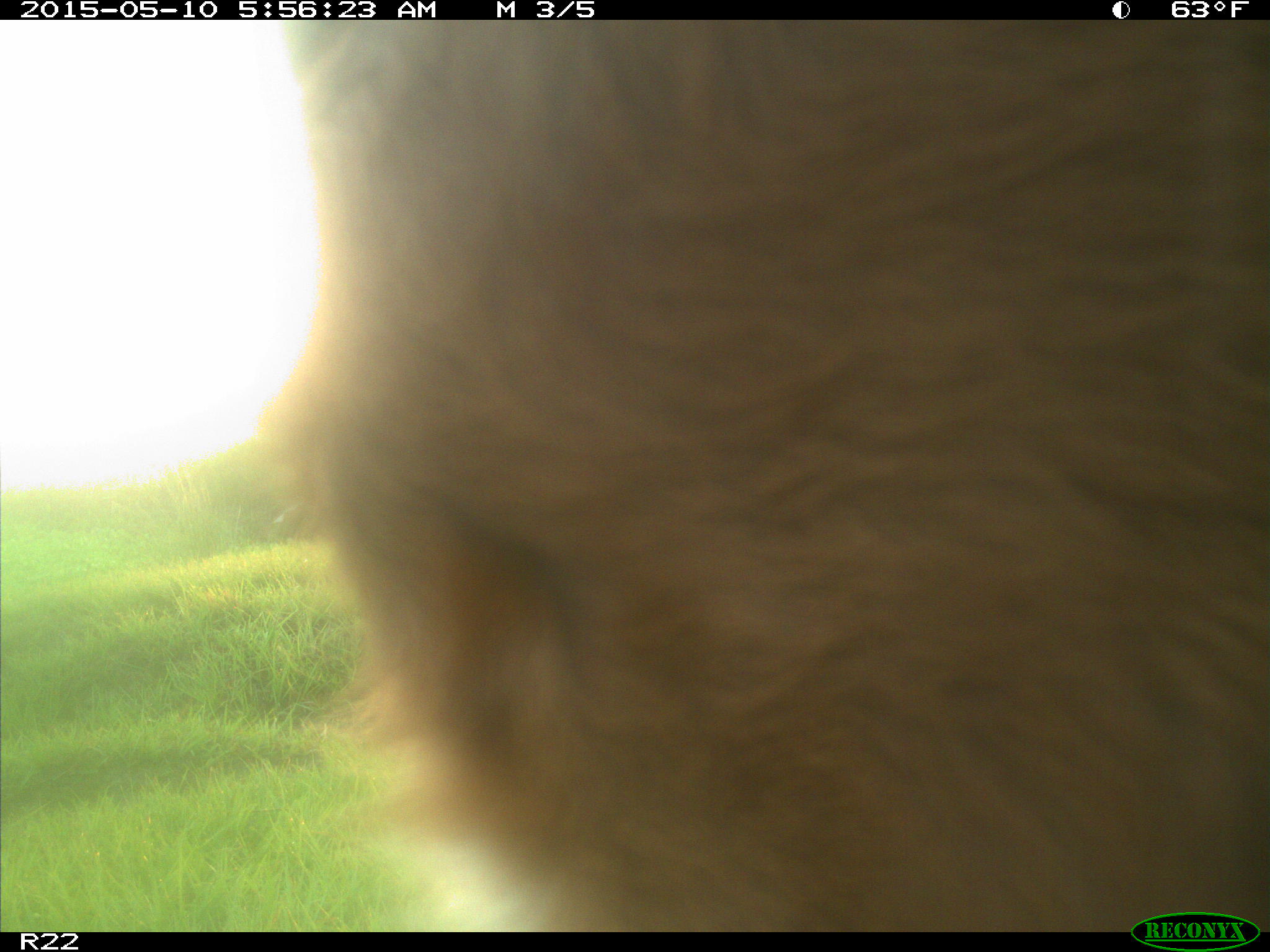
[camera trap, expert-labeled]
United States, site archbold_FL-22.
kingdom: Animalia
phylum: Chordata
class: Mammalia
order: Artiodactyla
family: Bovidae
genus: Bos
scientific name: Bos taurus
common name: domestic cow